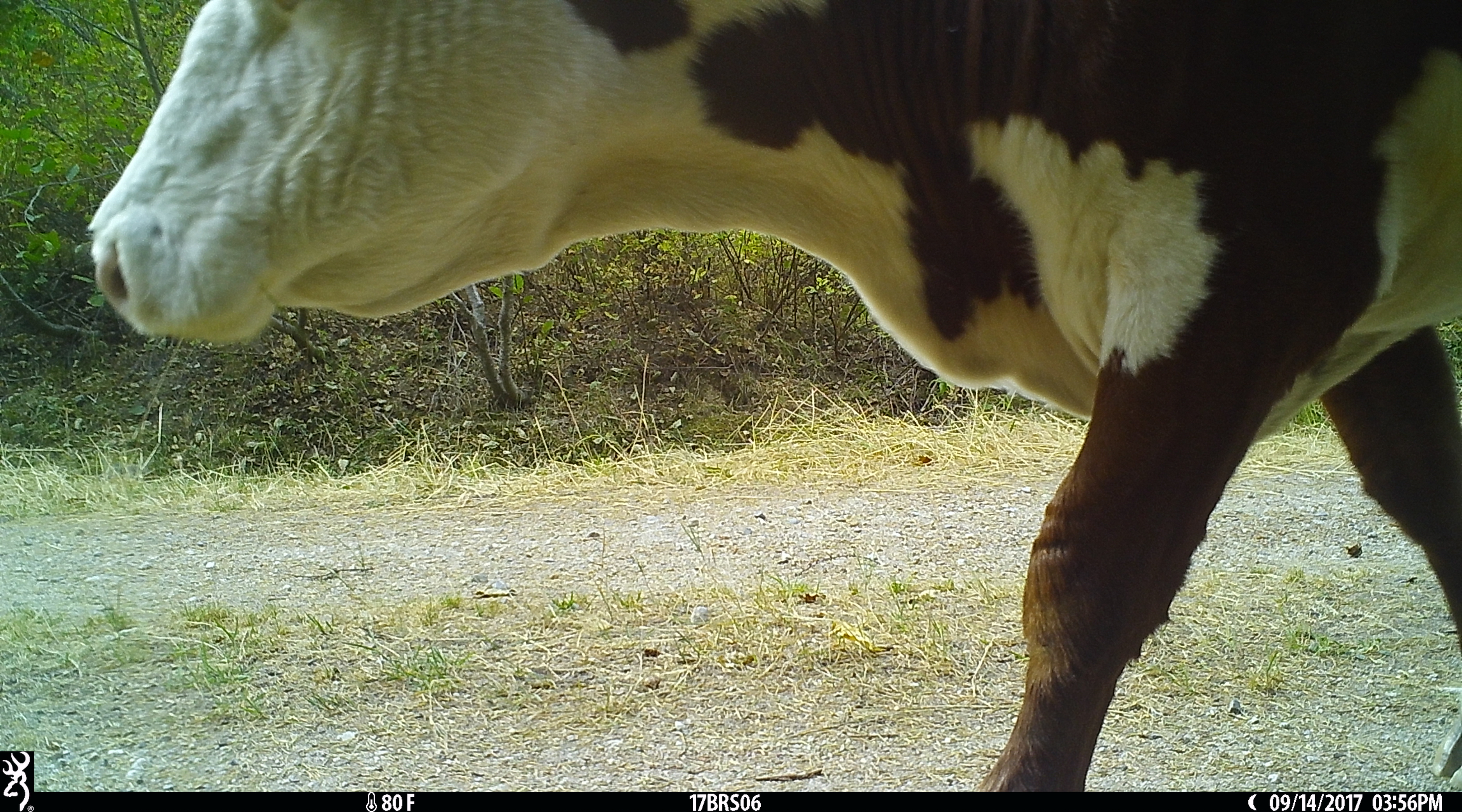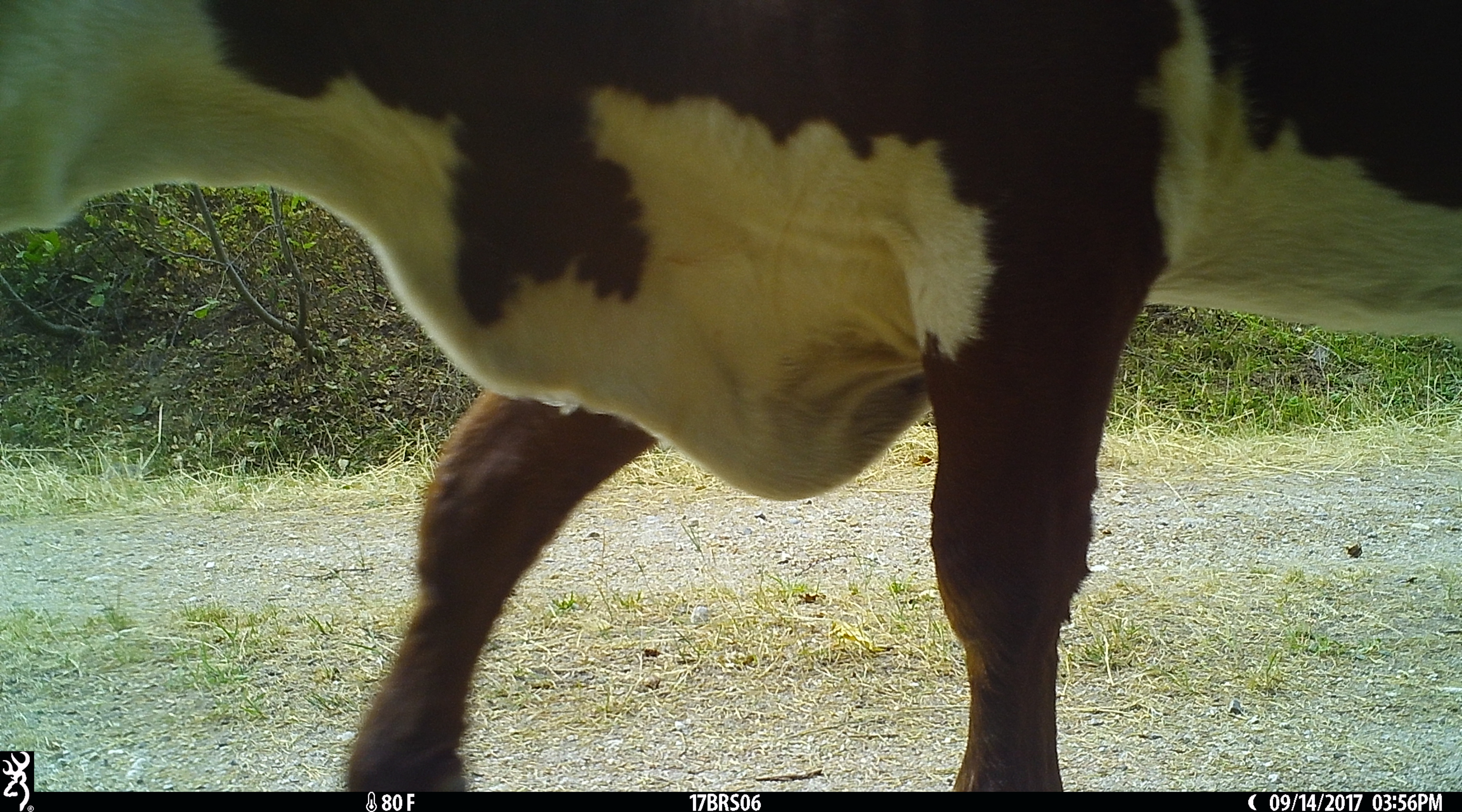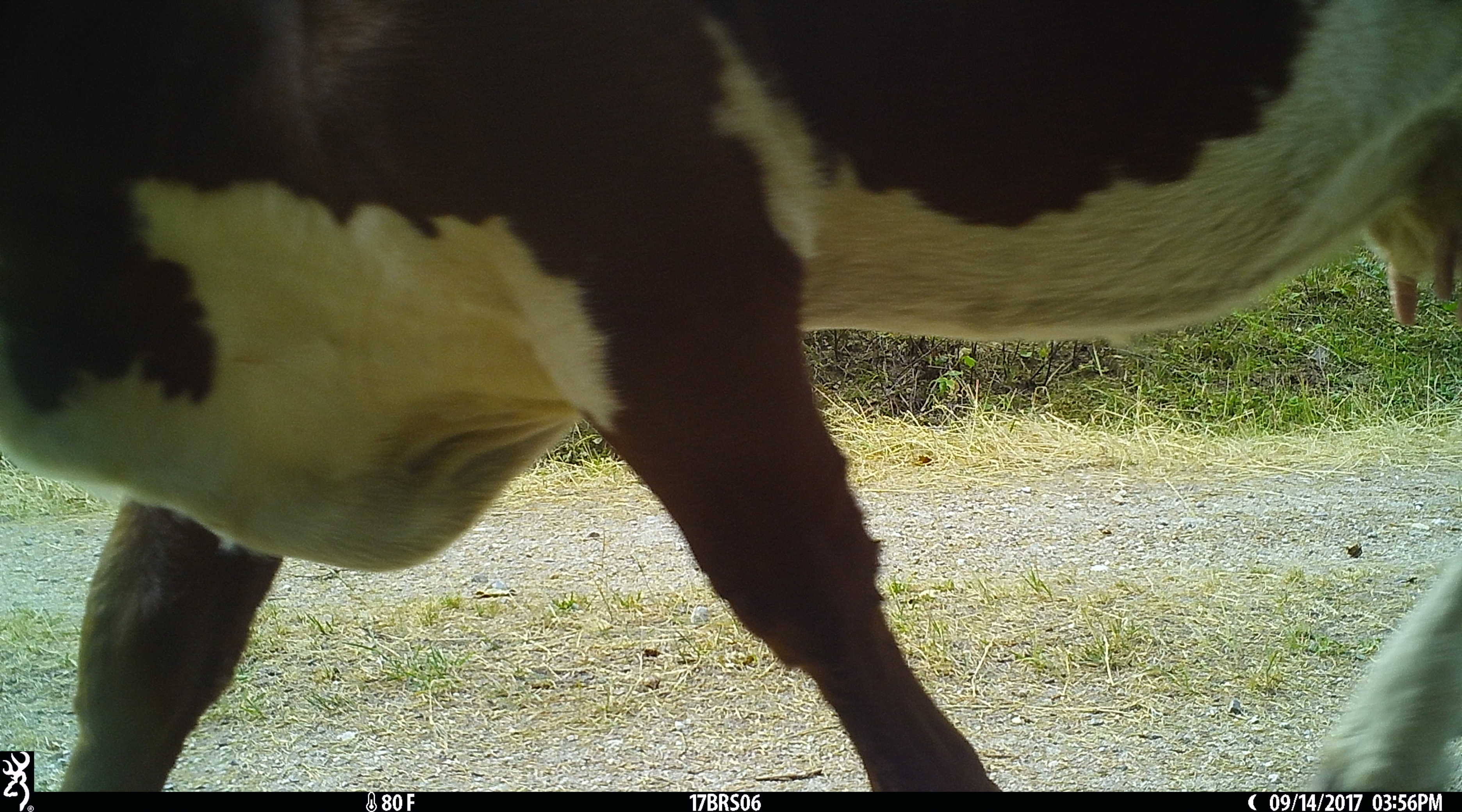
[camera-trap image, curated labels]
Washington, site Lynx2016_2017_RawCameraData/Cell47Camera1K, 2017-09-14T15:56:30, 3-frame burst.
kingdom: Animalia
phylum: Chordata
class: Mammalia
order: Artiodactyla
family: Bovidae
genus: Bos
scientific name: Bos taurus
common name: domestic cattle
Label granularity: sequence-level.